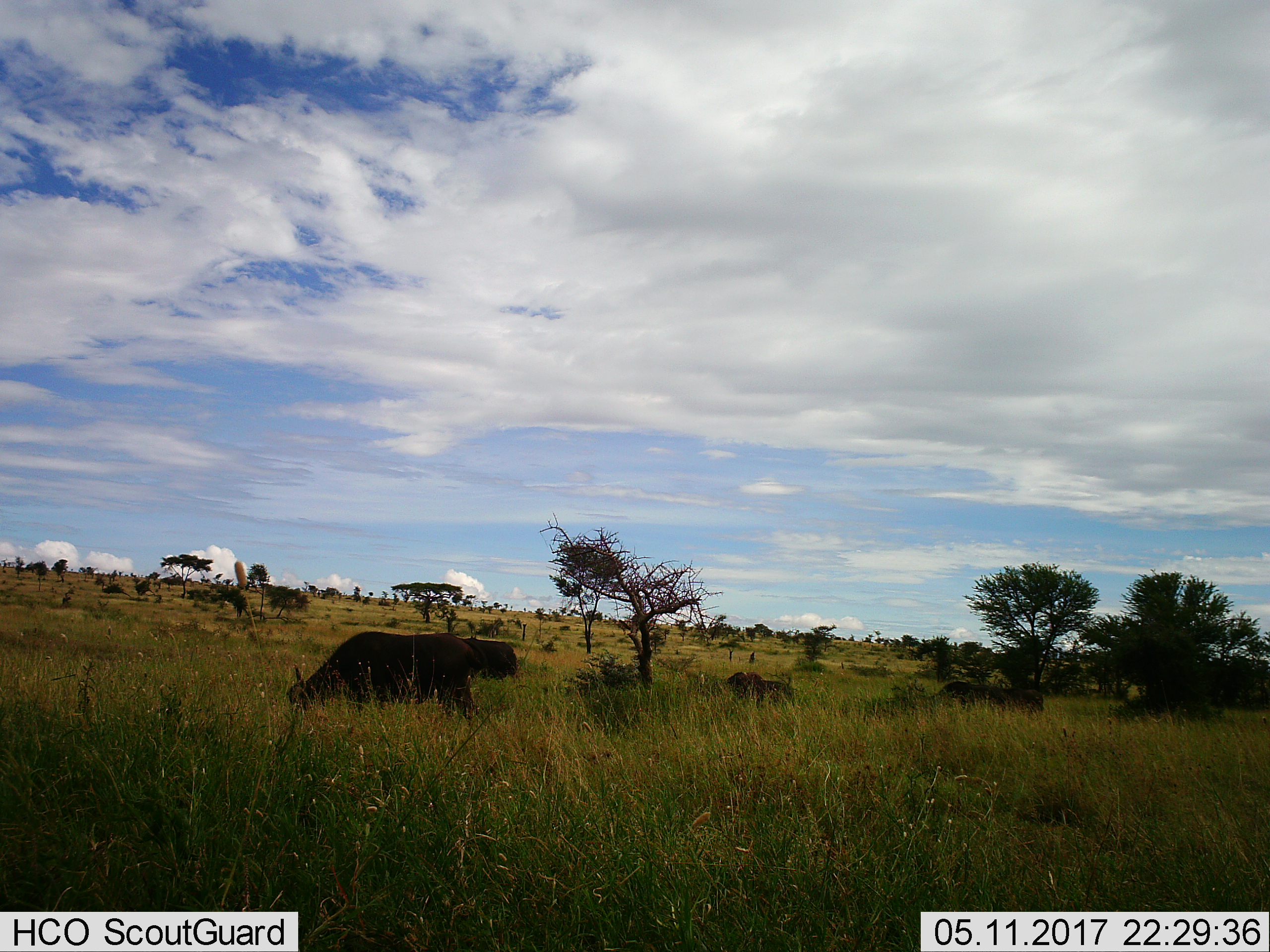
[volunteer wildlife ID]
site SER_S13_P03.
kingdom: Animalia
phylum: Chordata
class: Mammalia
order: Artiodactyla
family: Bovidae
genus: Syncerus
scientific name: Syncerus caffer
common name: african buffalo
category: buffalo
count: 5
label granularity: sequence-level